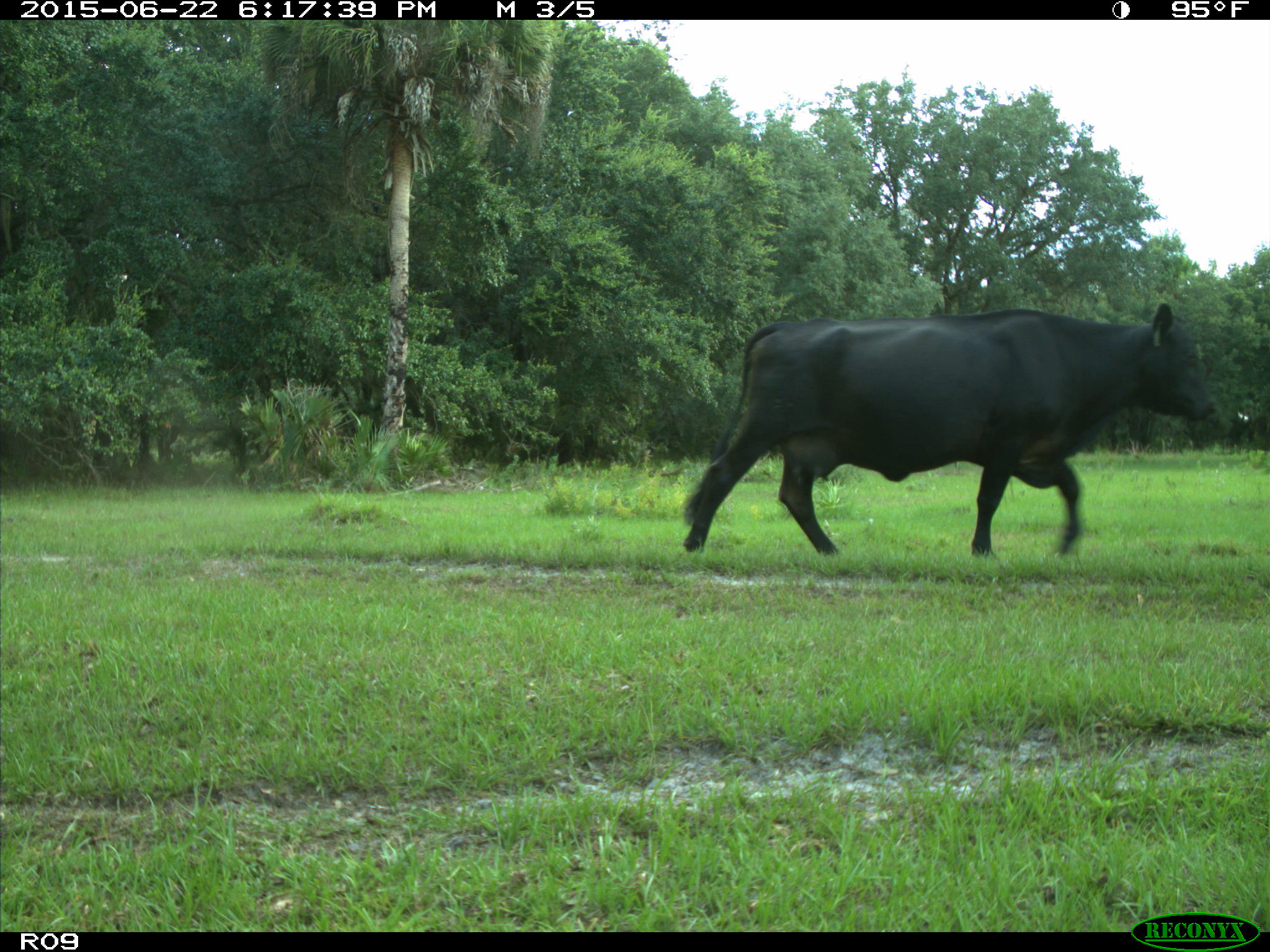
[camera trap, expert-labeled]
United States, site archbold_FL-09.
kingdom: Animalia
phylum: Chordata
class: Mammalia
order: Artiodactyla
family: Bovidae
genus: Bos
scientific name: Bos taurus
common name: domestic cow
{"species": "Bos taurus (domestic cow)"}